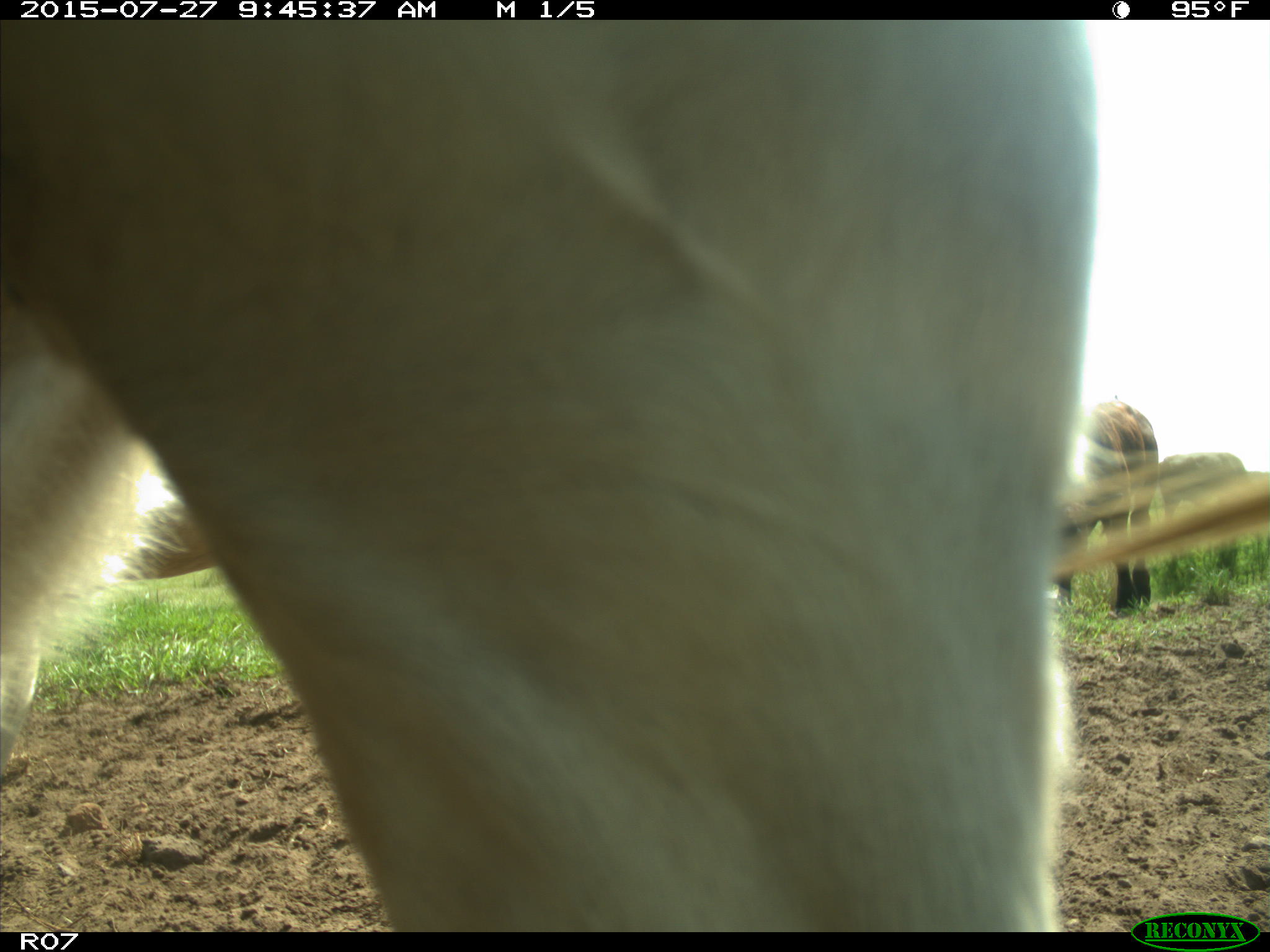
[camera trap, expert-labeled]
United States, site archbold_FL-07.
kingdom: Animalia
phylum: Chordata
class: Mammalia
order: Artiodactyla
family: Bovidae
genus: Bos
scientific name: Bos taurus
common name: domestic cow